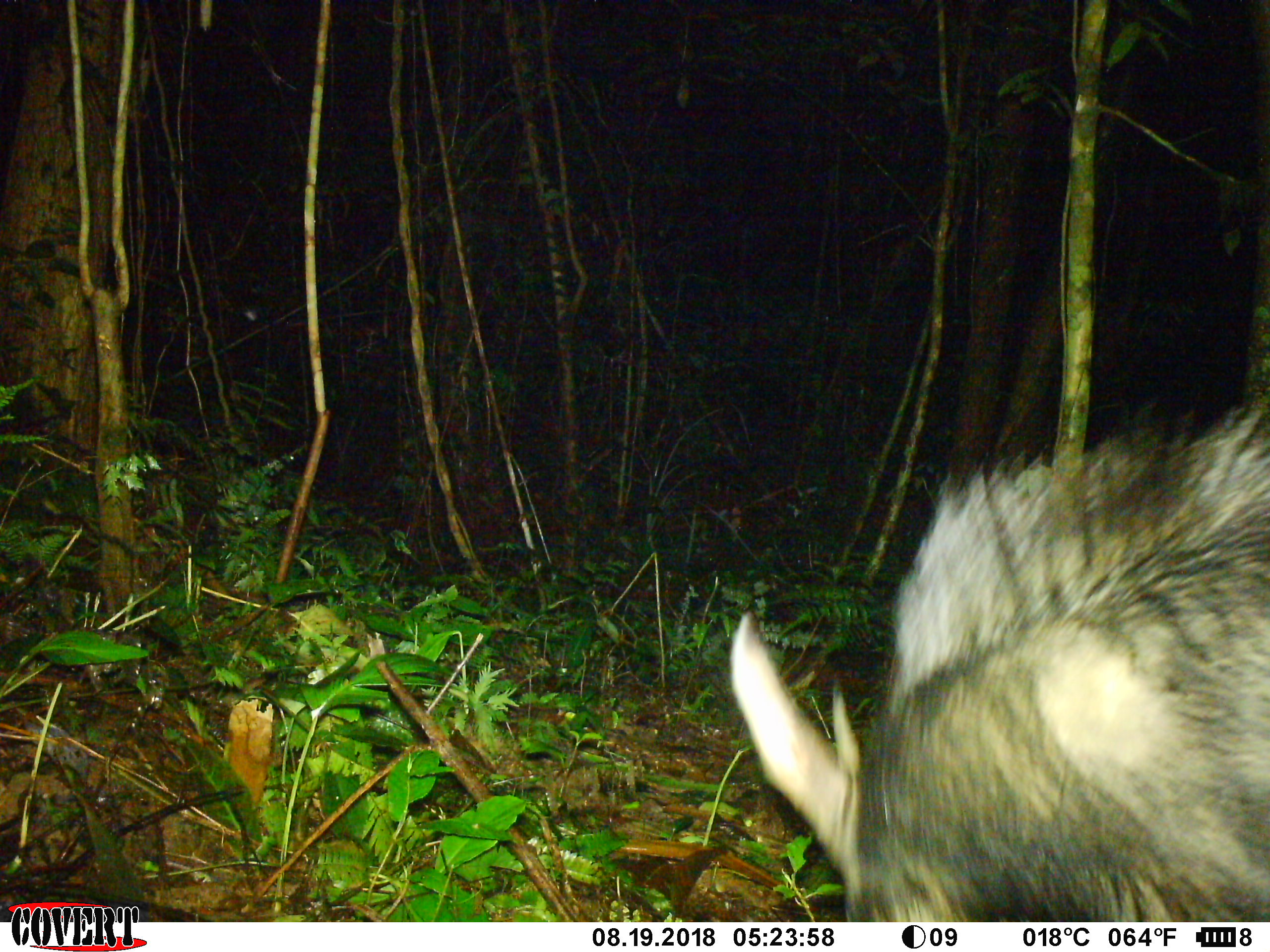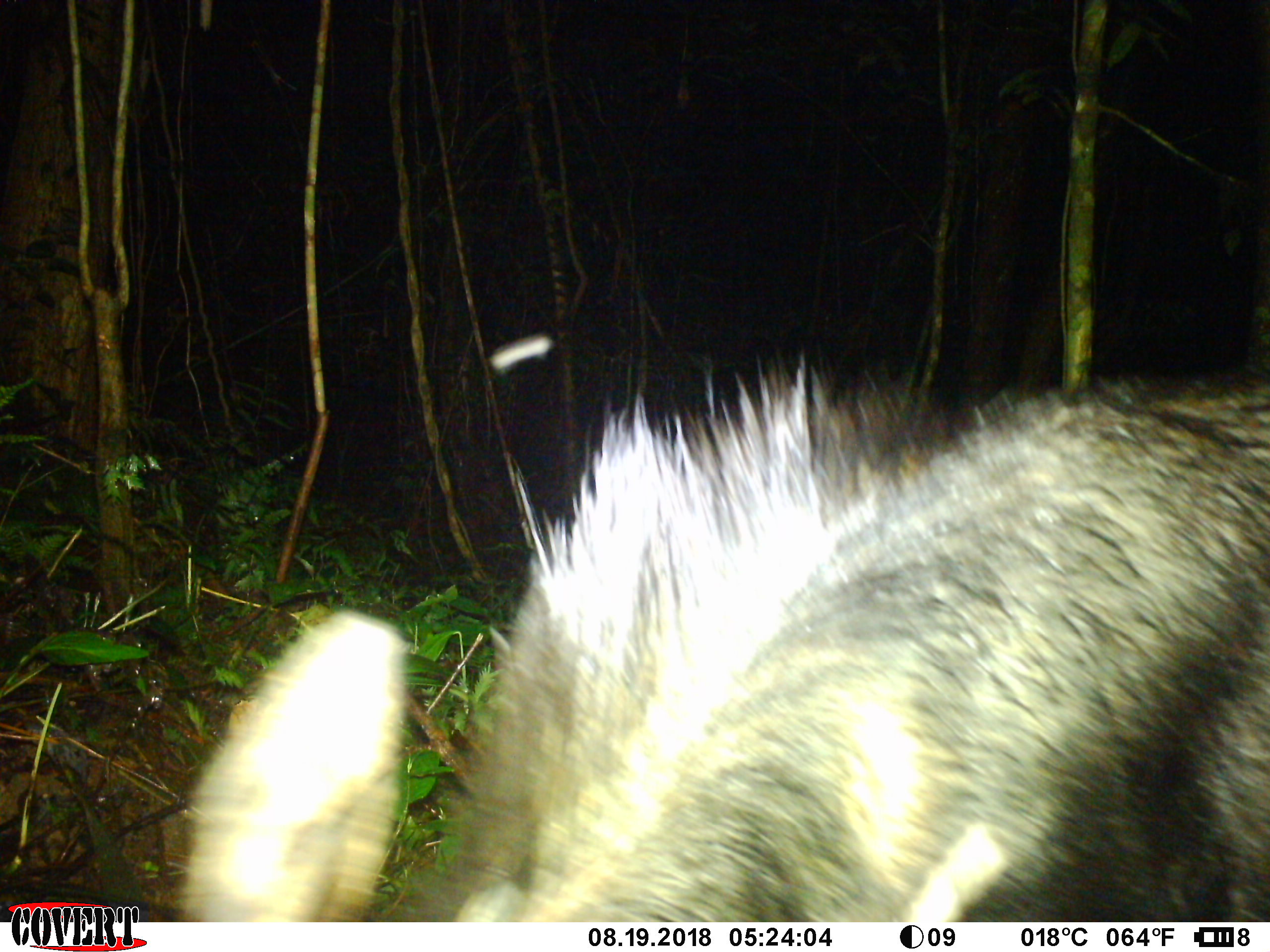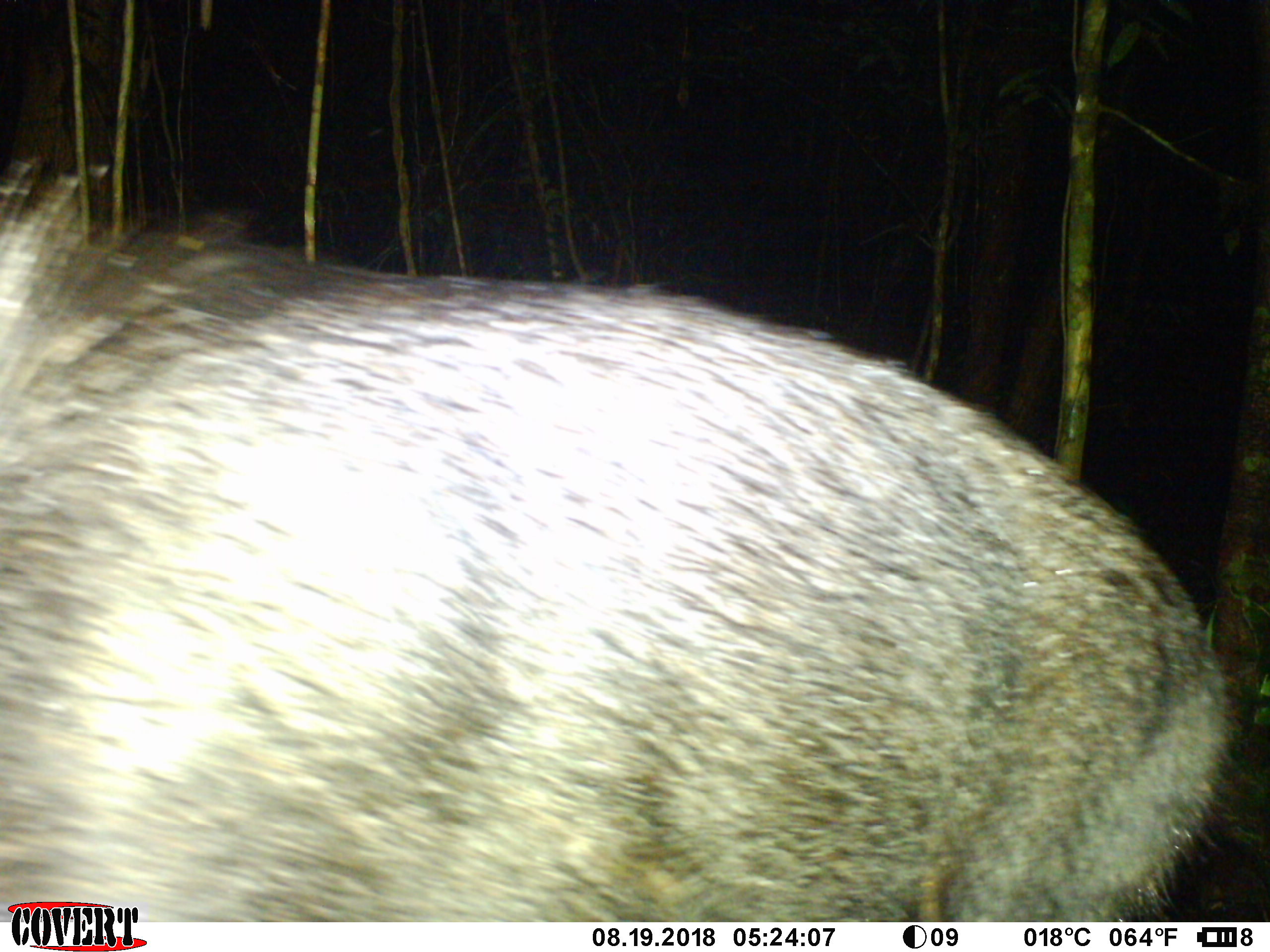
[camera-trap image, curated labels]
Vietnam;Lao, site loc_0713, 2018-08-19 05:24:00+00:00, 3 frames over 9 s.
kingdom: Animalia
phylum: Chordata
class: Mammalia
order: Artiodactyla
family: Bovidae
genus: Capricornis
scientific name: Capricornis sumatraensis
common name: chinese serow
Chinese serow (Capricornis sumatraensis). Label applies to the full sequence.